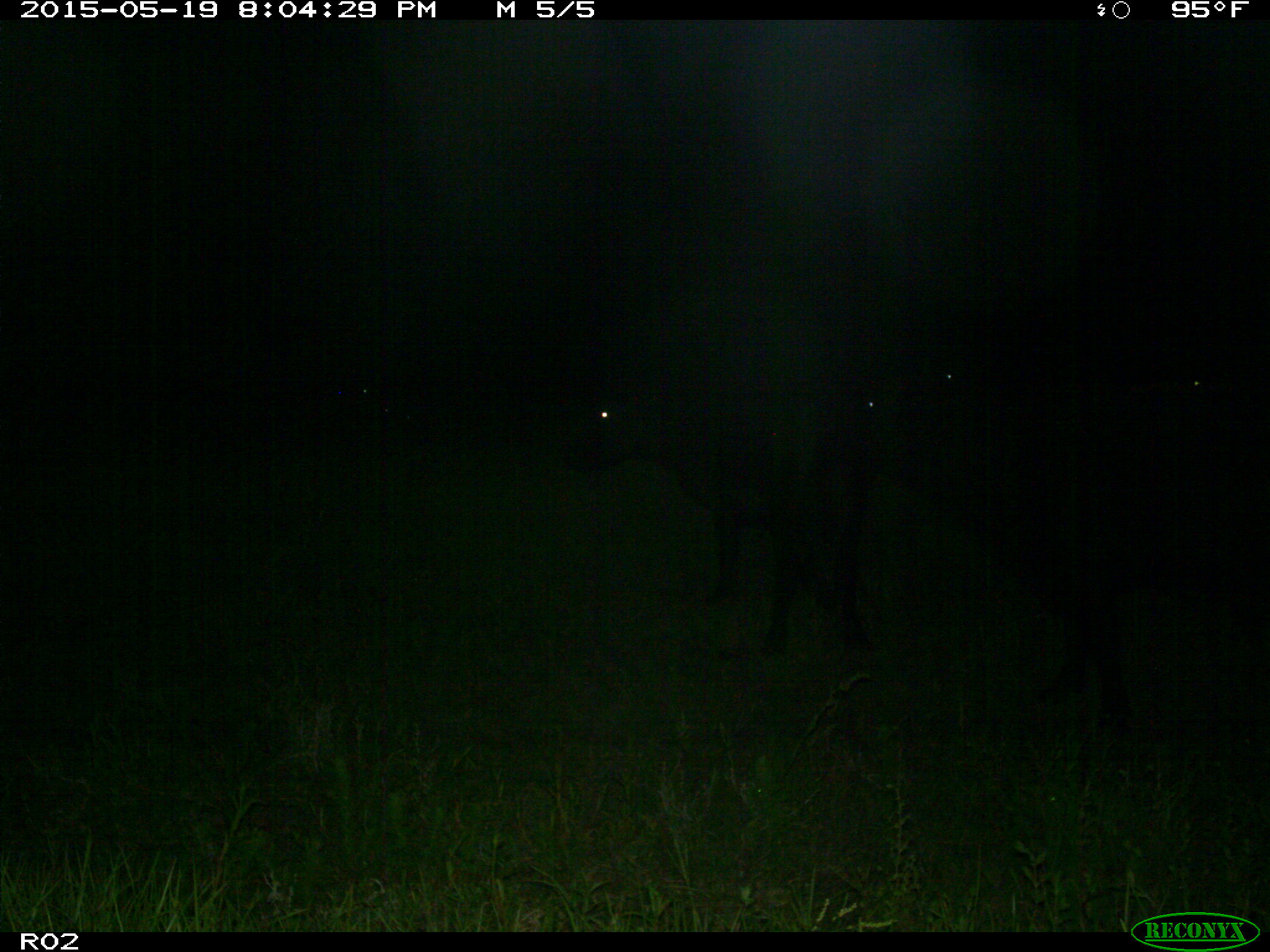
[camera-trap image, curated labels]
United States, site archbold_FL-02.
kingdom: Animalia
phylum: Chordata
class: Mammalia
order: Artiodactyla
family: Bovidae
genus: Bos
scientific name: Bos taurus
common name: domestic cow